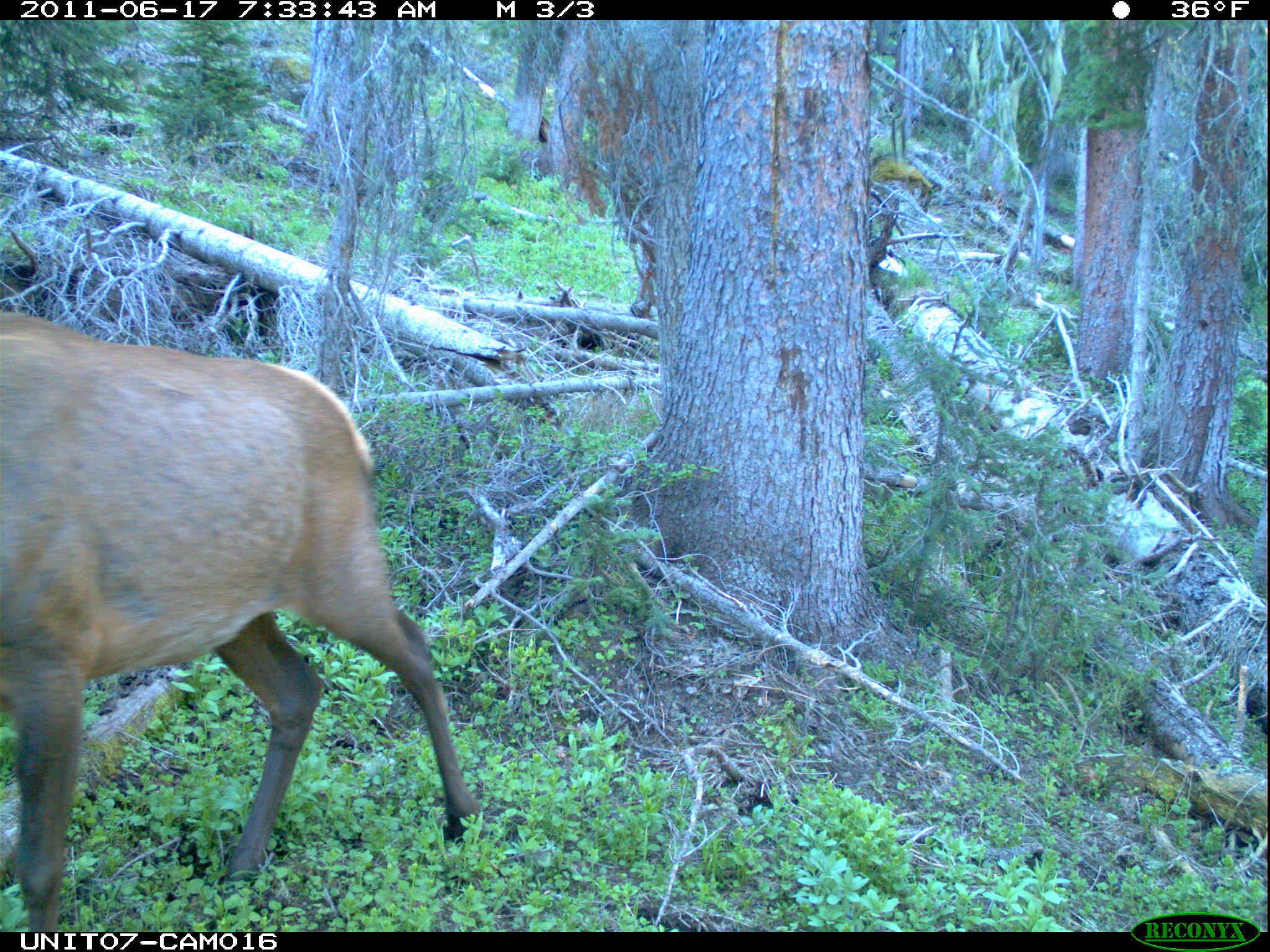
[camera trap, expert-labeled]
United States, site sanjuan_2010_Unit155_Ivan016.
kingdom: Animalia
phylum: Chordata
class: Mammalia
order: Artiodactyla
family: Cervidae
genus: Cervus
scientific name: Cervus elaphus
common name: red deer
Cervus elaphus (red deer).